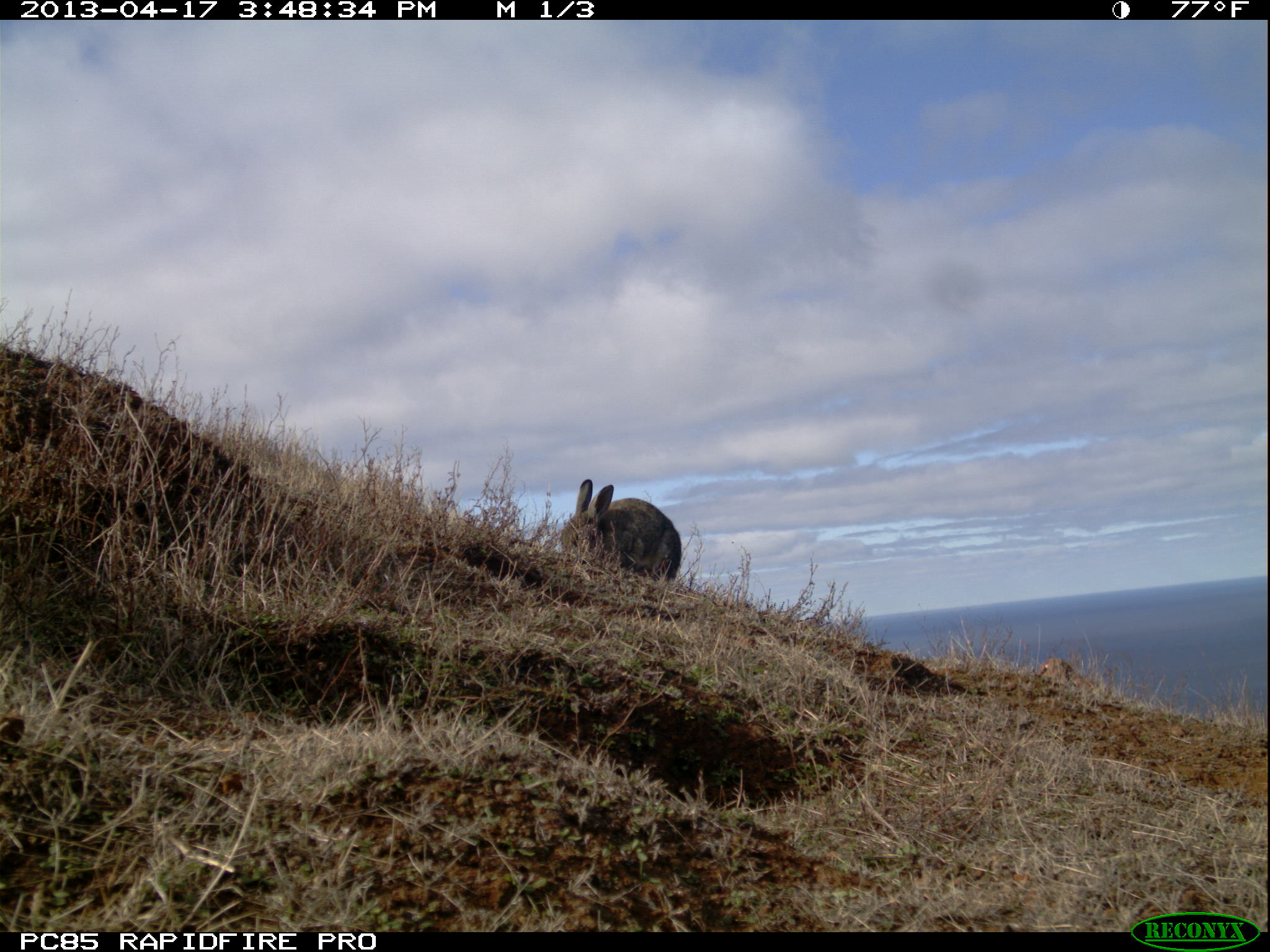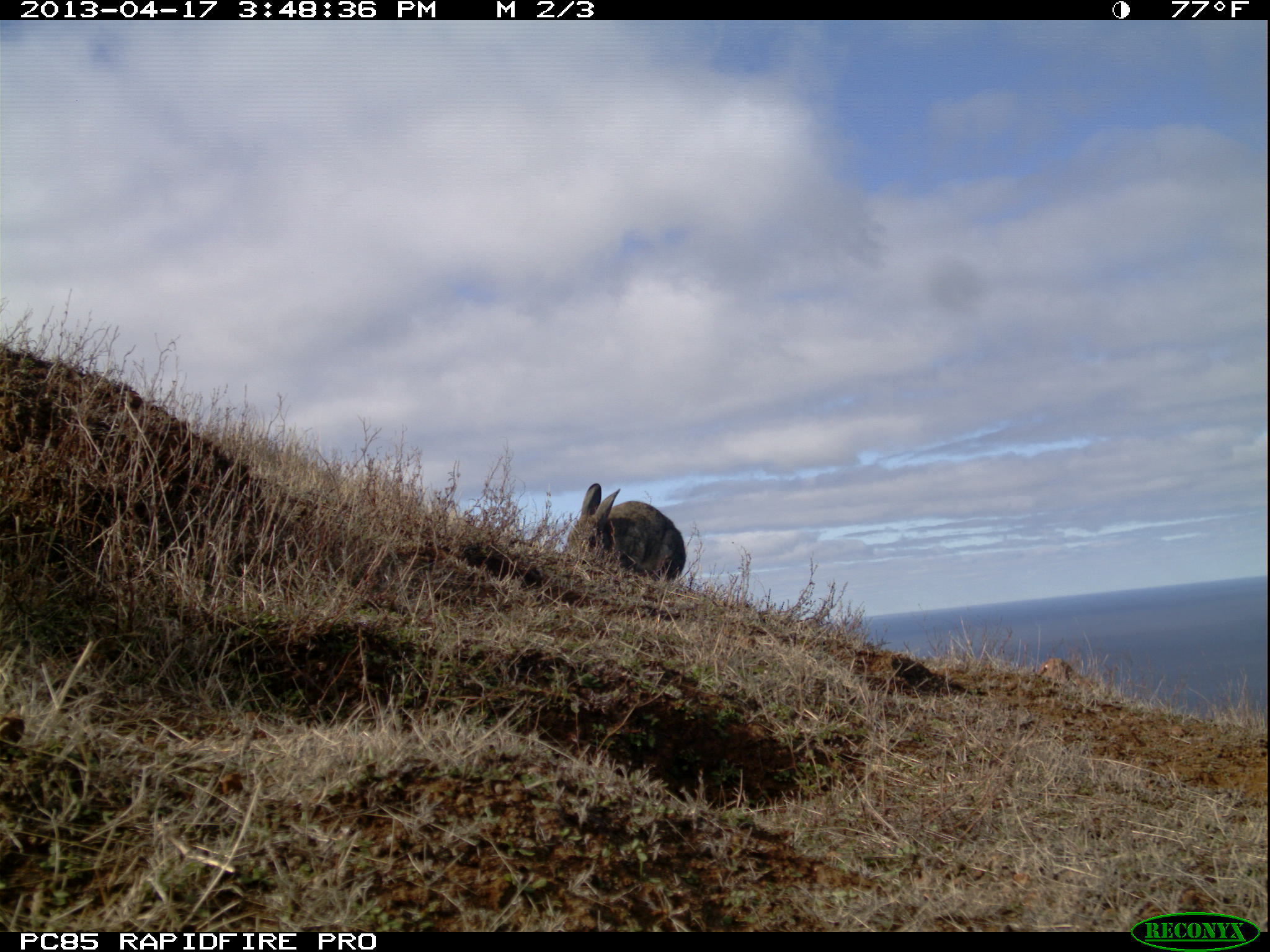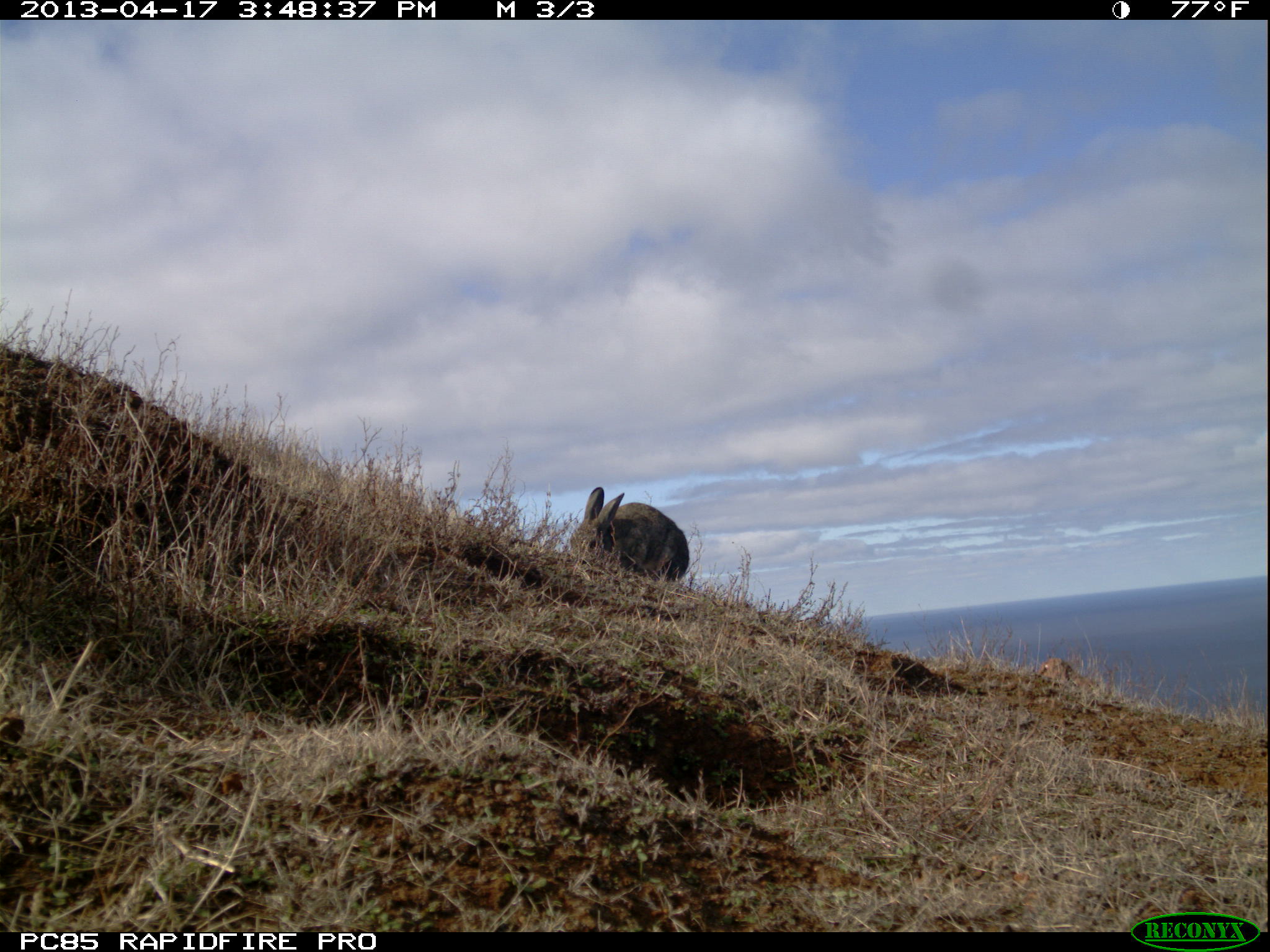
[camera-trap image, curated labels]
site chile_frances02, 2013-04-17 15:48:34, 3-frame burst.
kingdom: Animalia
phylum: Chordata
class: Mammalia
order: Lagomorpha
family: Leporidae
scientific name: Leporidae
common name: rabbits and hares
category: rabbit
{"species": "rabbit (rabbits and hares) (Leporidae)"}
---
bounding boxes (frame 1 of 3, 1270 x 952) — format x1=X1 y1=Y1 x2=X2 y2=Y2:
rabbit: x1=561 y1=478 x2=681 y2=590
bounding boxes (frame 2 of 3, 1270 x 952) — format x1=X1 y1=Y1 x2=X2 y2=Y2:
rabbit: x1=563 y1=482 x2=683 y2=589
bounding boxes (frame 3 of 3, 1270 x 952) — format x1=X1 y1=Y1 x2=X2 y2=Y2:
rabbit: x1=570 y1=485 x2=690 y2=589